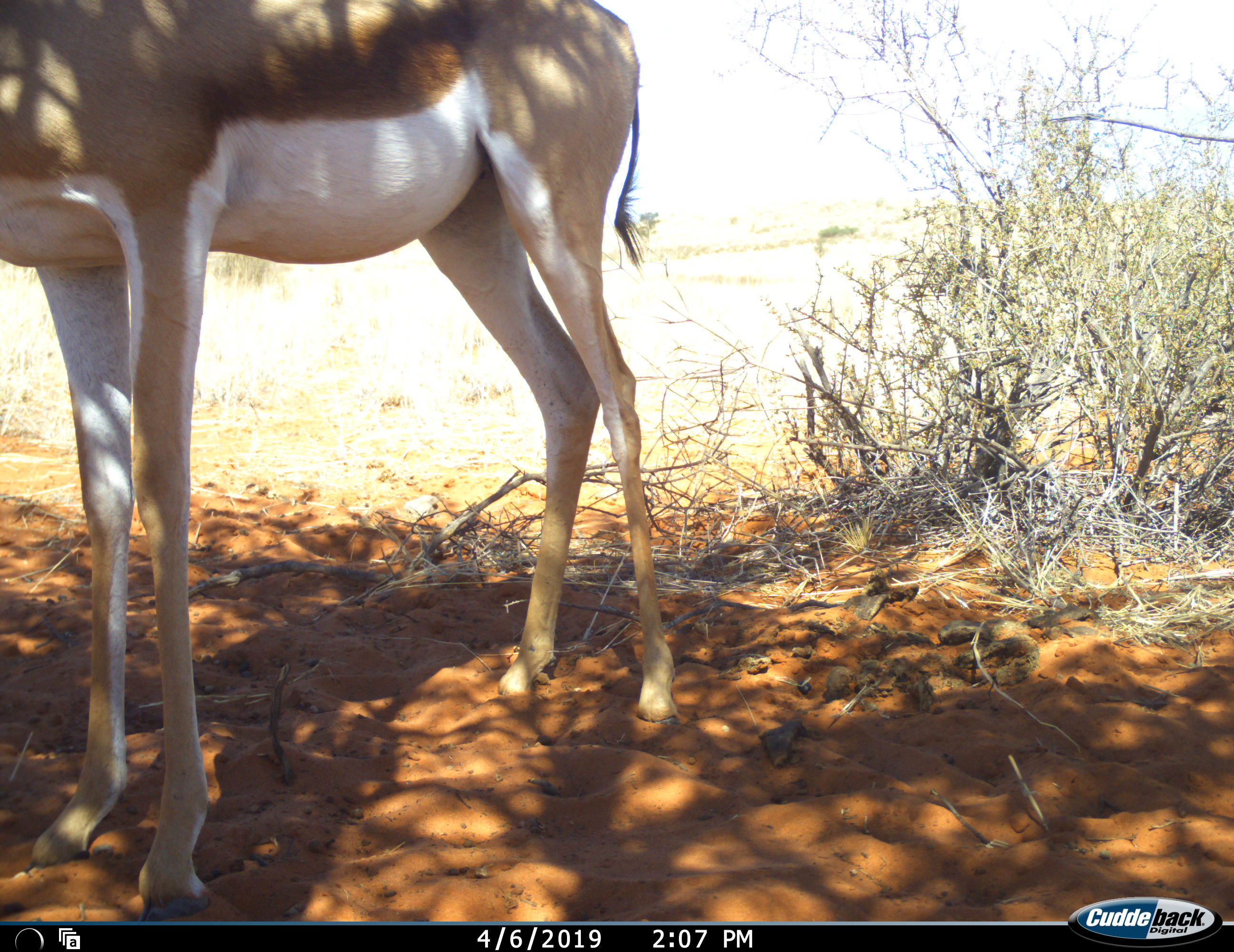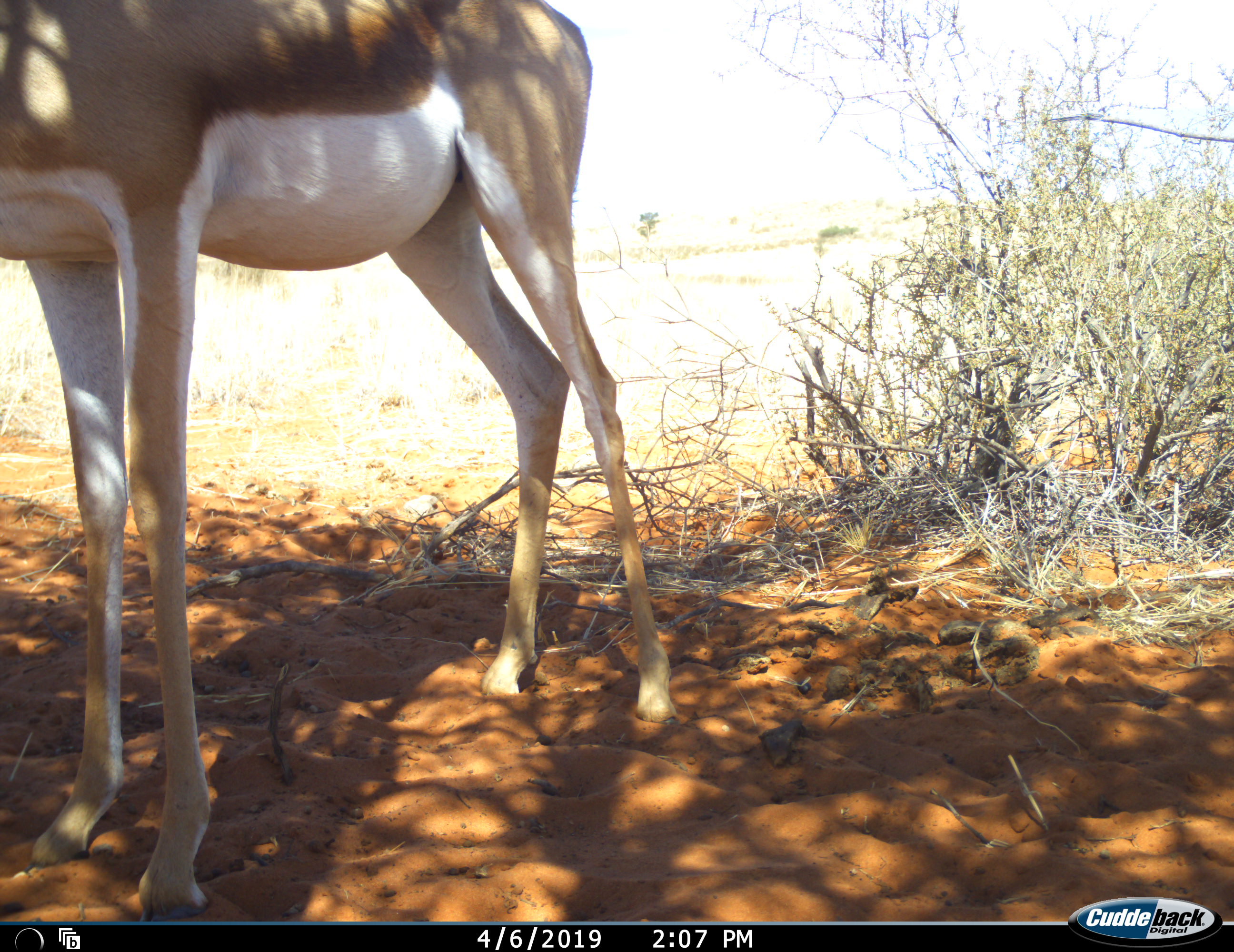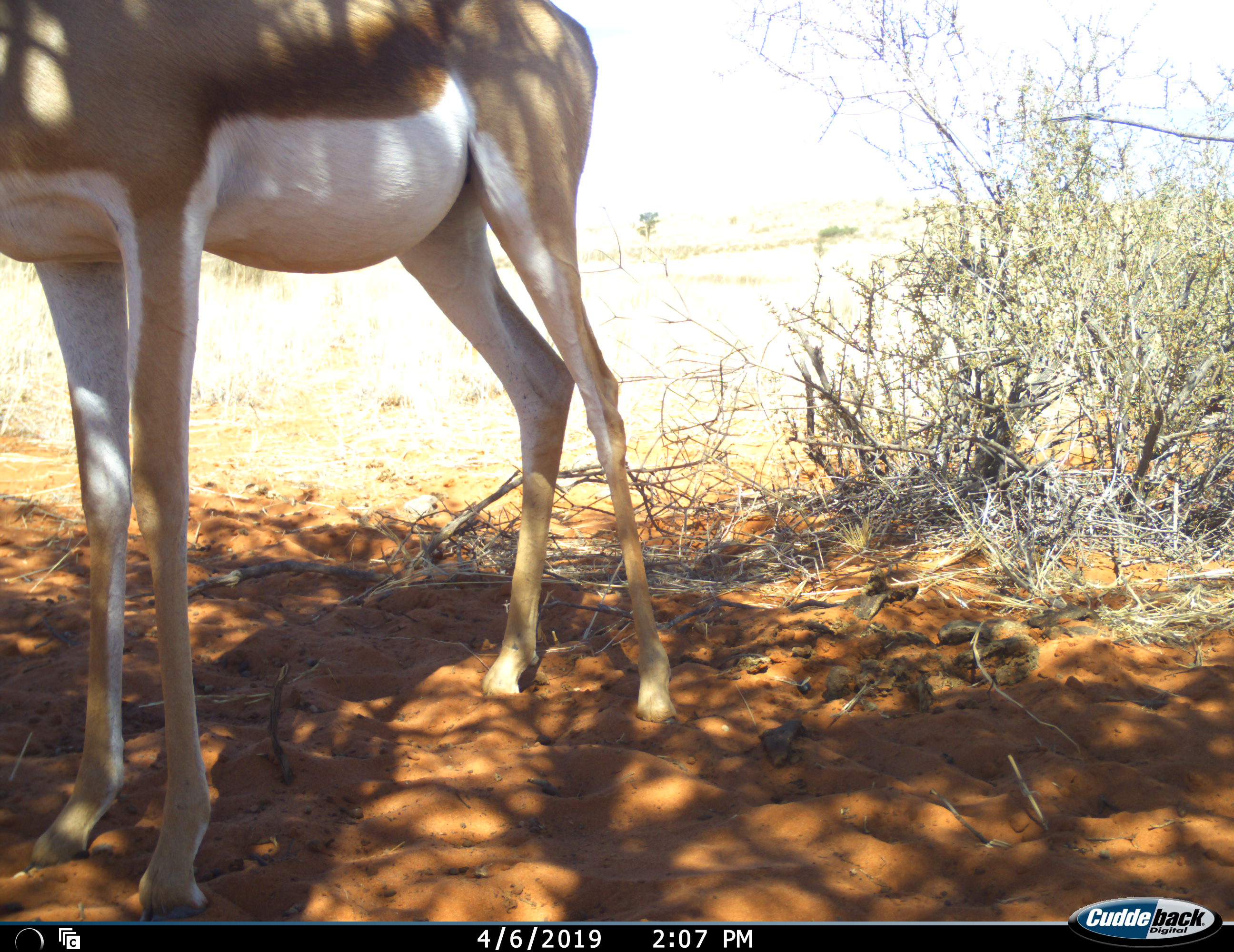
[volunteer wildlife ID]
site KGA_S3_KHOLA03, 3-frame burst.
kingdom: Animalia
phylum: Chordata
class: Mammalia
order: Artiodactyla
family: Bovidae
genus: Antidorcas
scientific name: Antidorcas marsupialis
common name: springbok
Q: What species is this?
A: Springbok (Antidorcas marsupialis).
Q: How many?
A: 1.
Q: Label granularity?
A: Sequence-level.